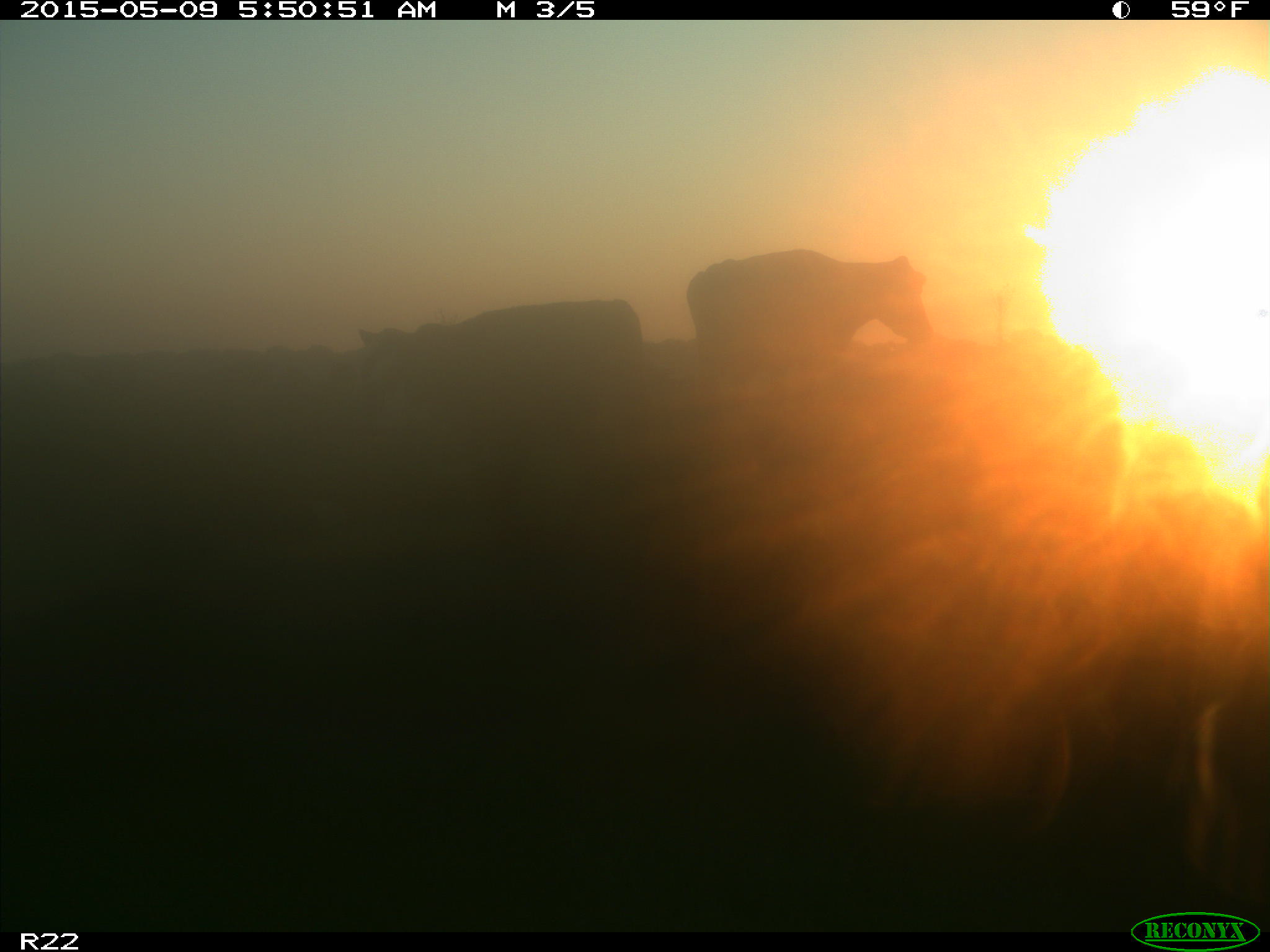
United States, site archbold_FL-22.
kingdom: Animalia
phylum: Chordata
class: Mammalia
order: Artiodactyla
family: Bovidae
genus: Bos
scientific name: Bos taurus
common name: domestic cow